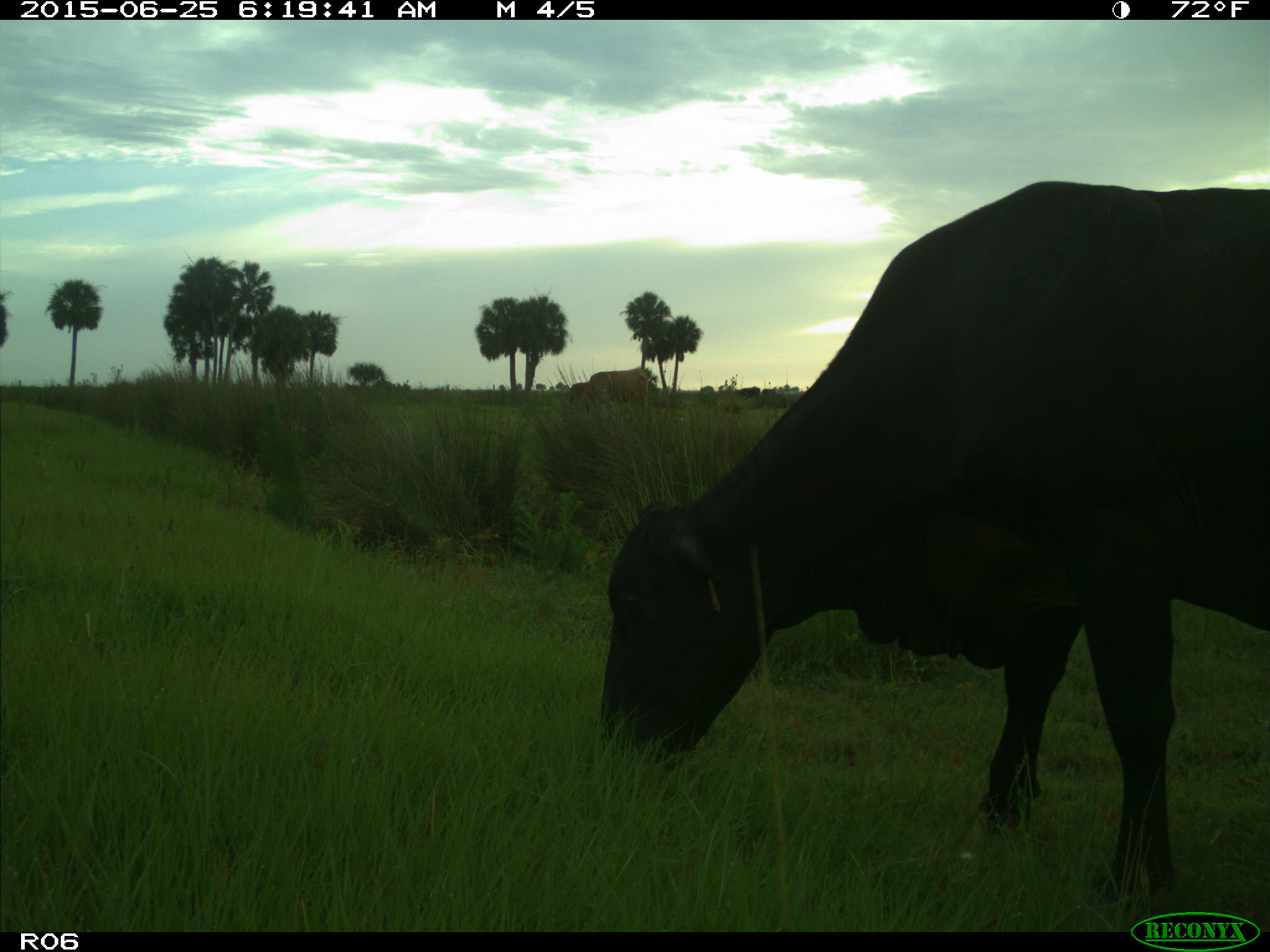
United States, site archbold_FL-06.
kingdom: Animalia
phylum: Chordata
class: Mammalia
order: Artiodactyla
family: Bovidae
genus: Bos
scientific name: Bos taurus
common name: domestic cow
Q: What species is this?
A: Bos taurus (domestic cow).